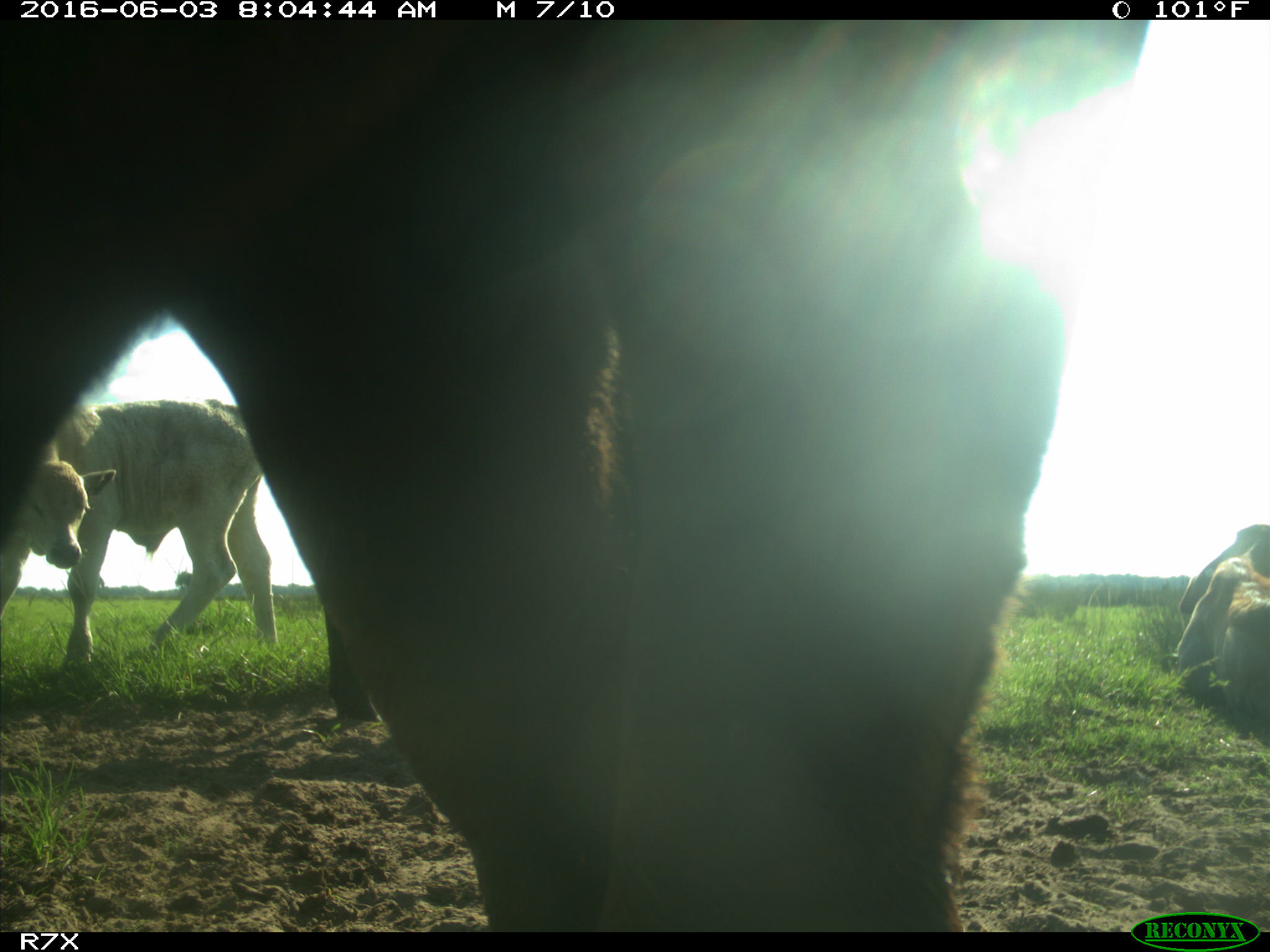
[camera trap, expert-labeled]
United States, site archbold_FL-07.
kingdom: Animalia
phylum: Chordata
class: Mammalia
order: Artiodactyla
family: Bovidae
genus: Bos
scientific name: Bos taurus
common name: domestic cow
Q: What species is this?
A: Bos taurus (domestic cow).